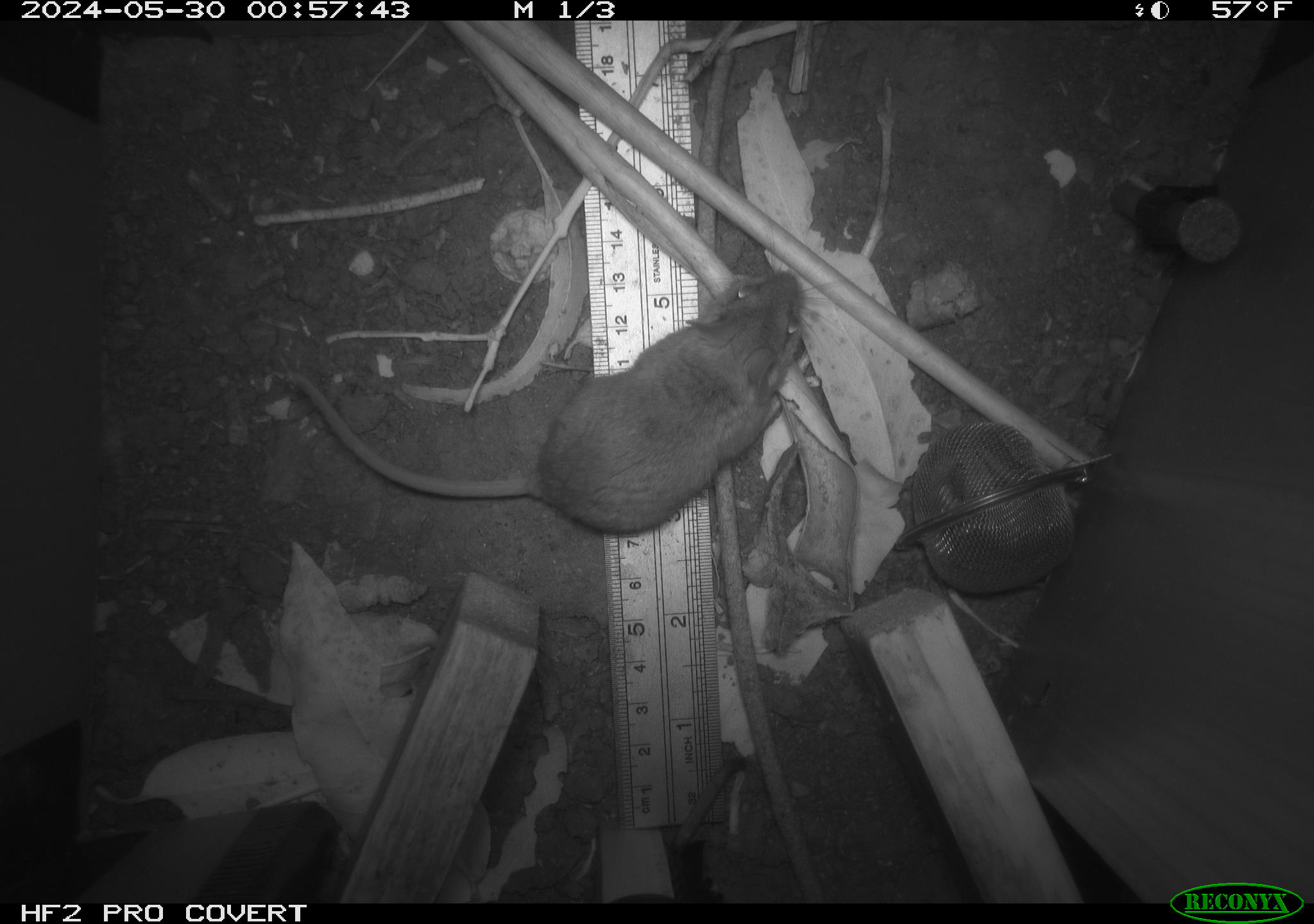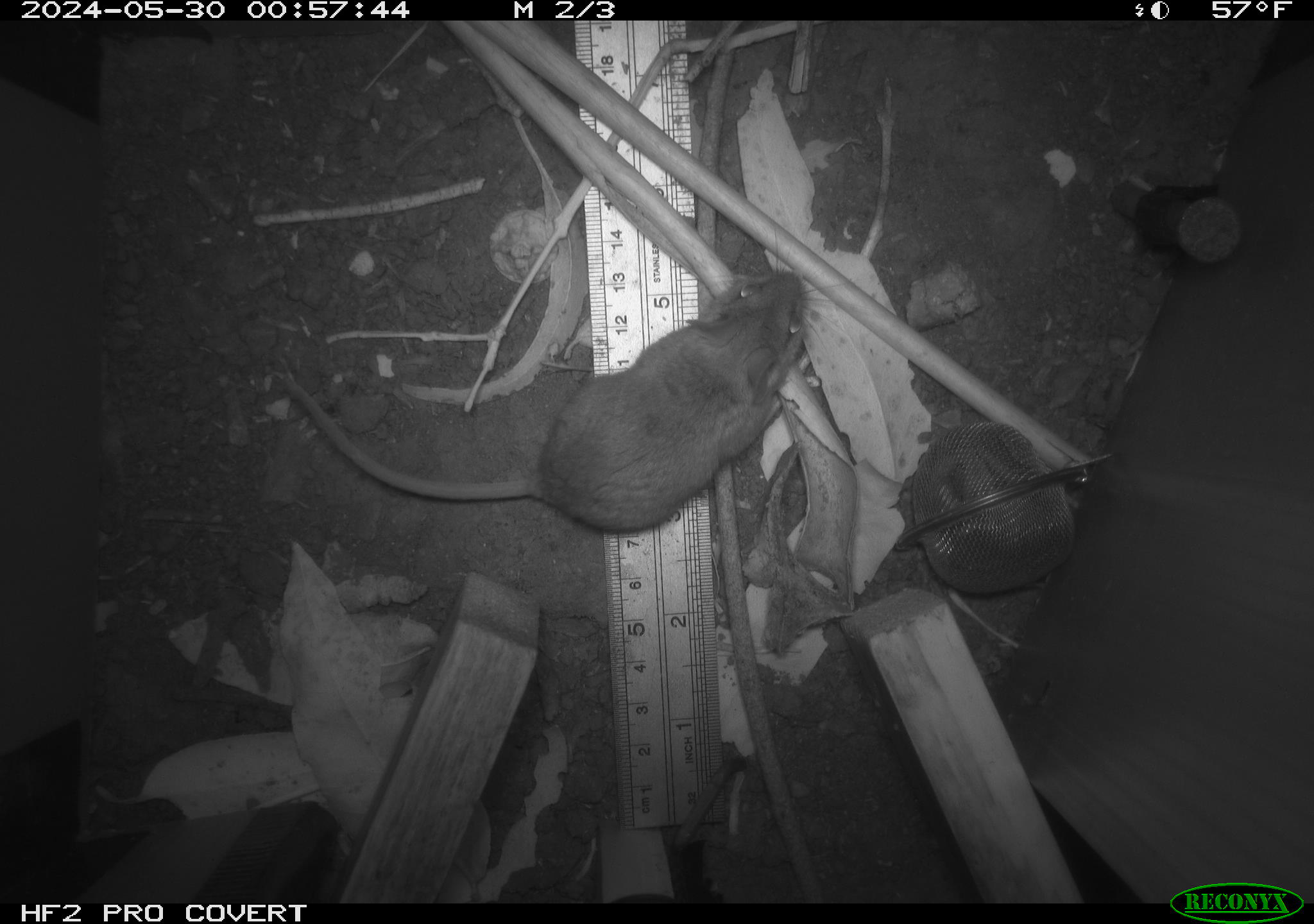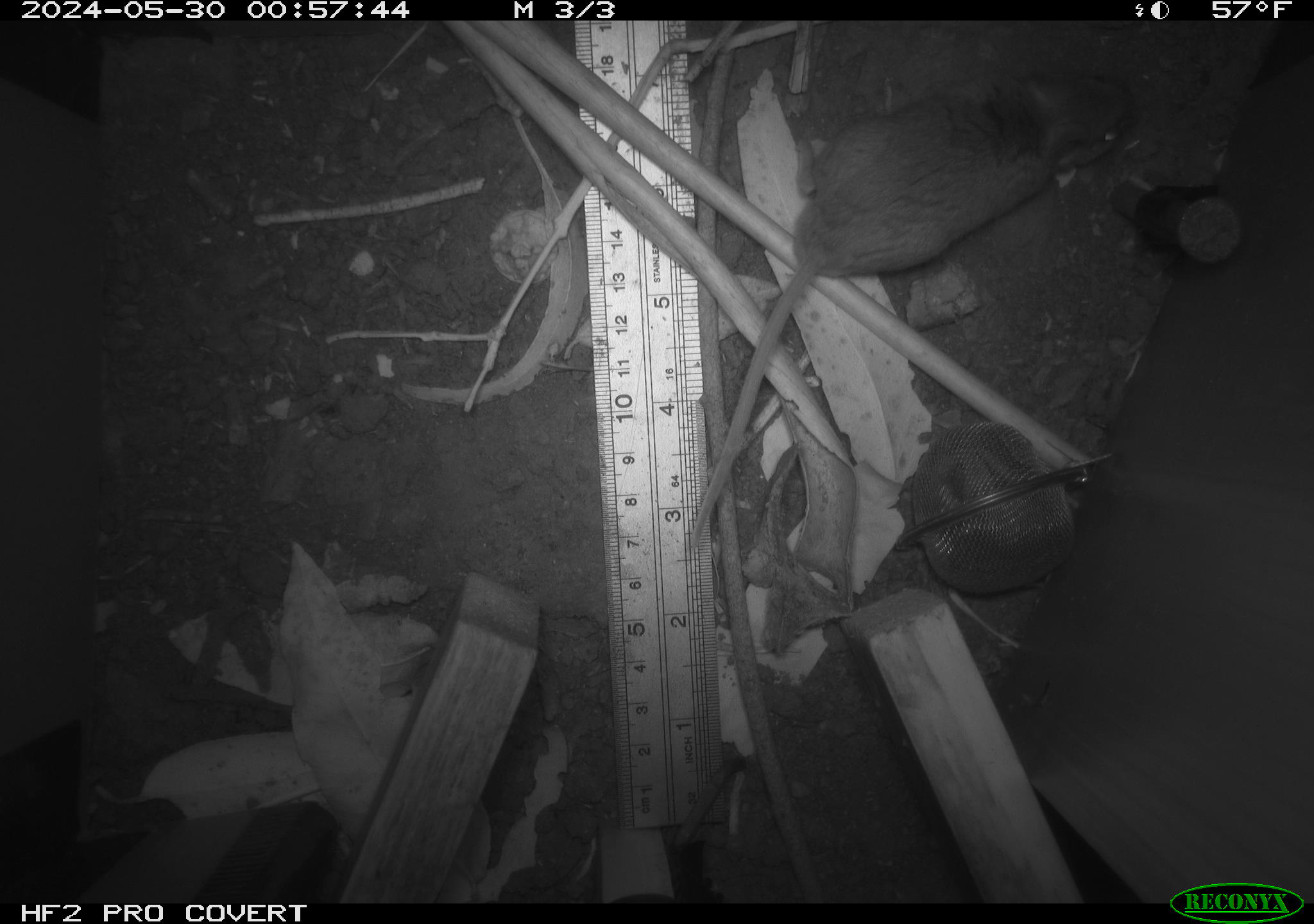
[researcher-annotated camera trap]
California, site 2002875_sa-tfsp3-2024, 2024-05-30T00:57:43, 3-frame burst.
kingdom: Animalia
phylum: Chordata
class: Mammalia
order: Rodentia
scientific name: Rodentia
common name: rodent